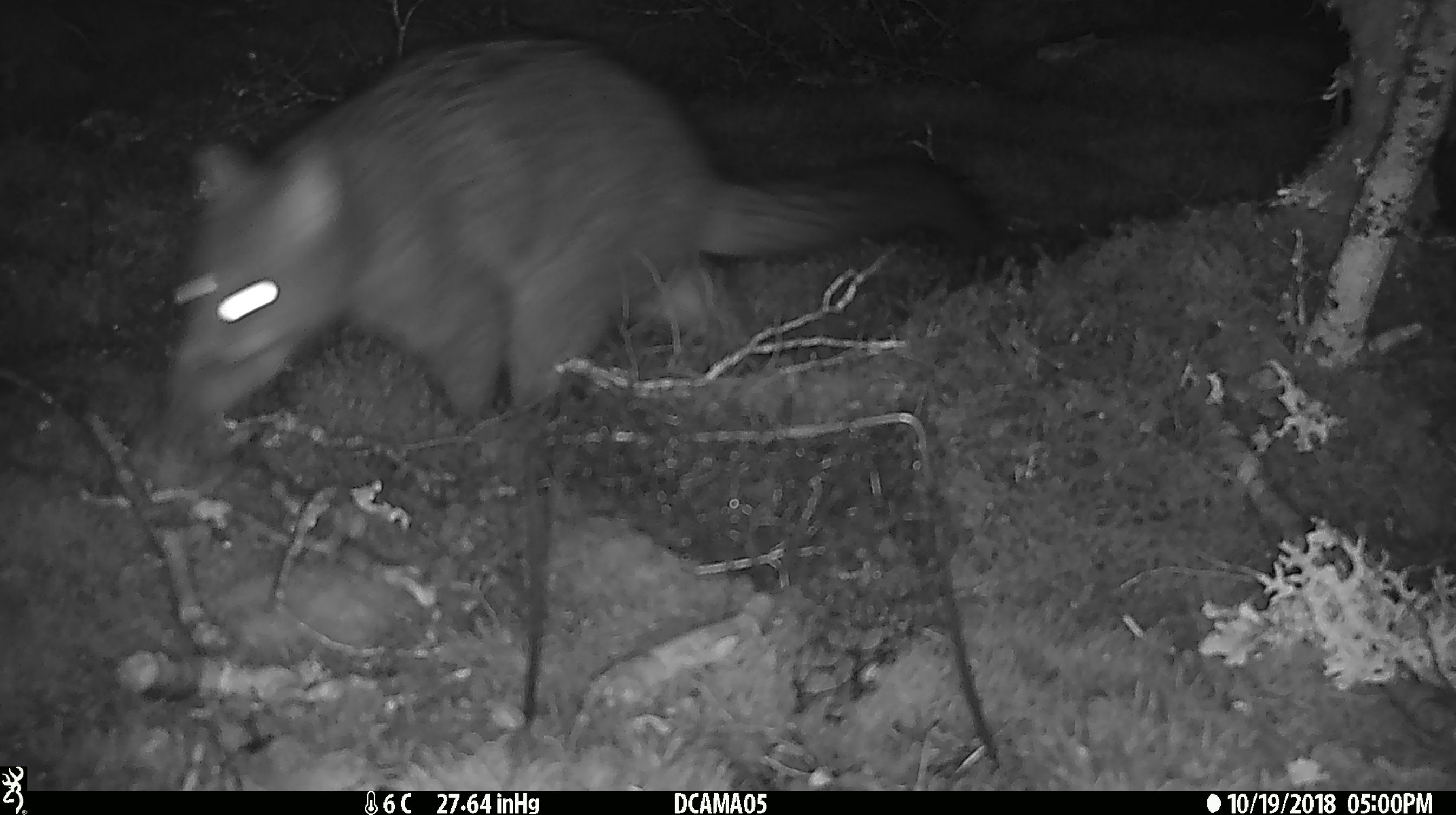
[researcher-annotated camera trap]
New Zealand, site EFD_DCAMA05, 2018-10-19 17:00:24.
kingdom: Animalia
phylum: Chordata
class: Mammalia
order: Diprotodontia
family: Phalangeridae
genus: Trichosurus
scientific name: Trichosurus vulpecula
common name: common brushtail possum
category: possum